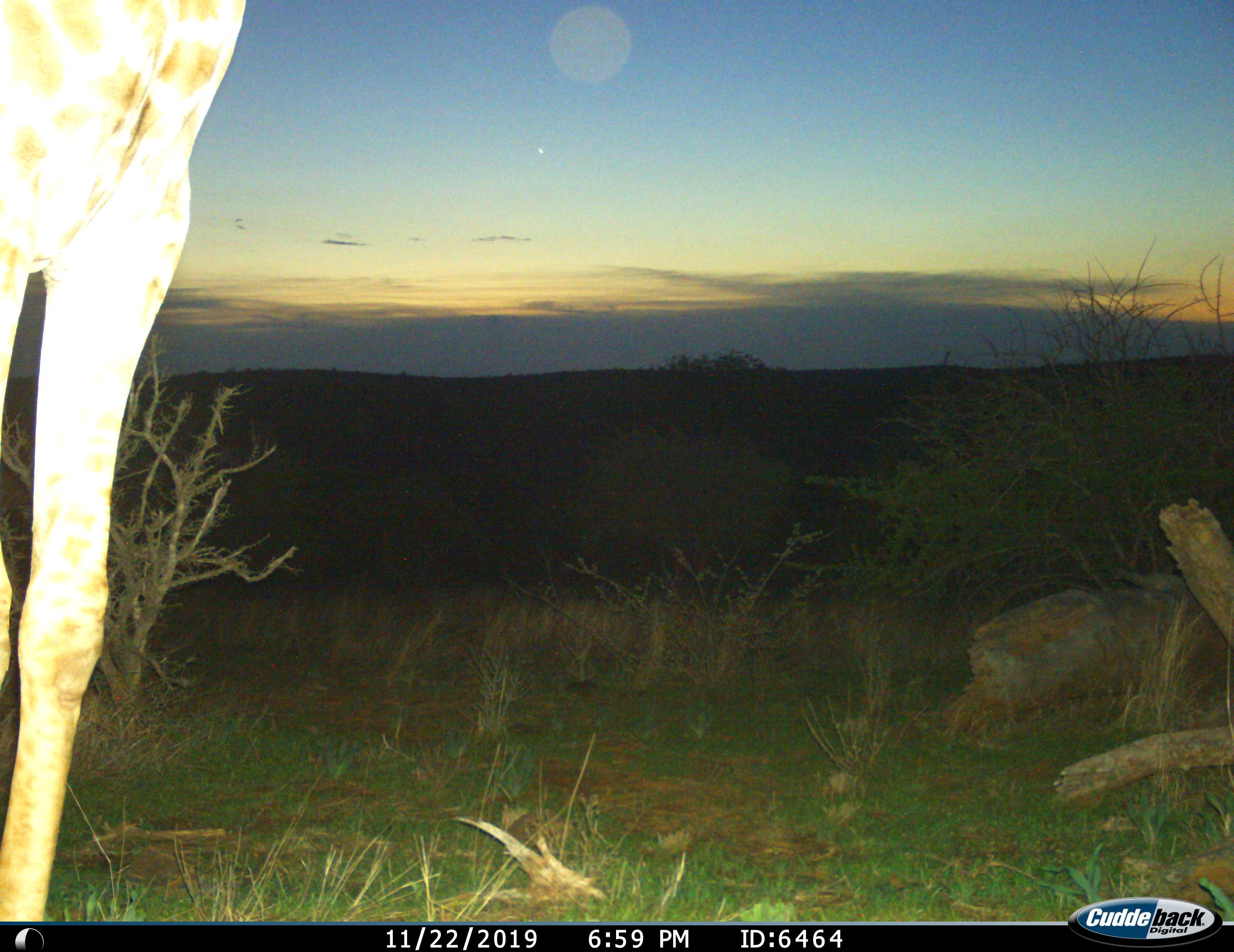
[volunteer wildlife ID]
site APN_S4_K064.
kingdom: Animalia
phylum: Chordata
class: Mammalia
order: Artiodactyla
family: Giraffidae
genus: Giraffa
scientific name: Giraffa camelopardalis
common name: giraffe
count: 1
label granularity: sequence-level